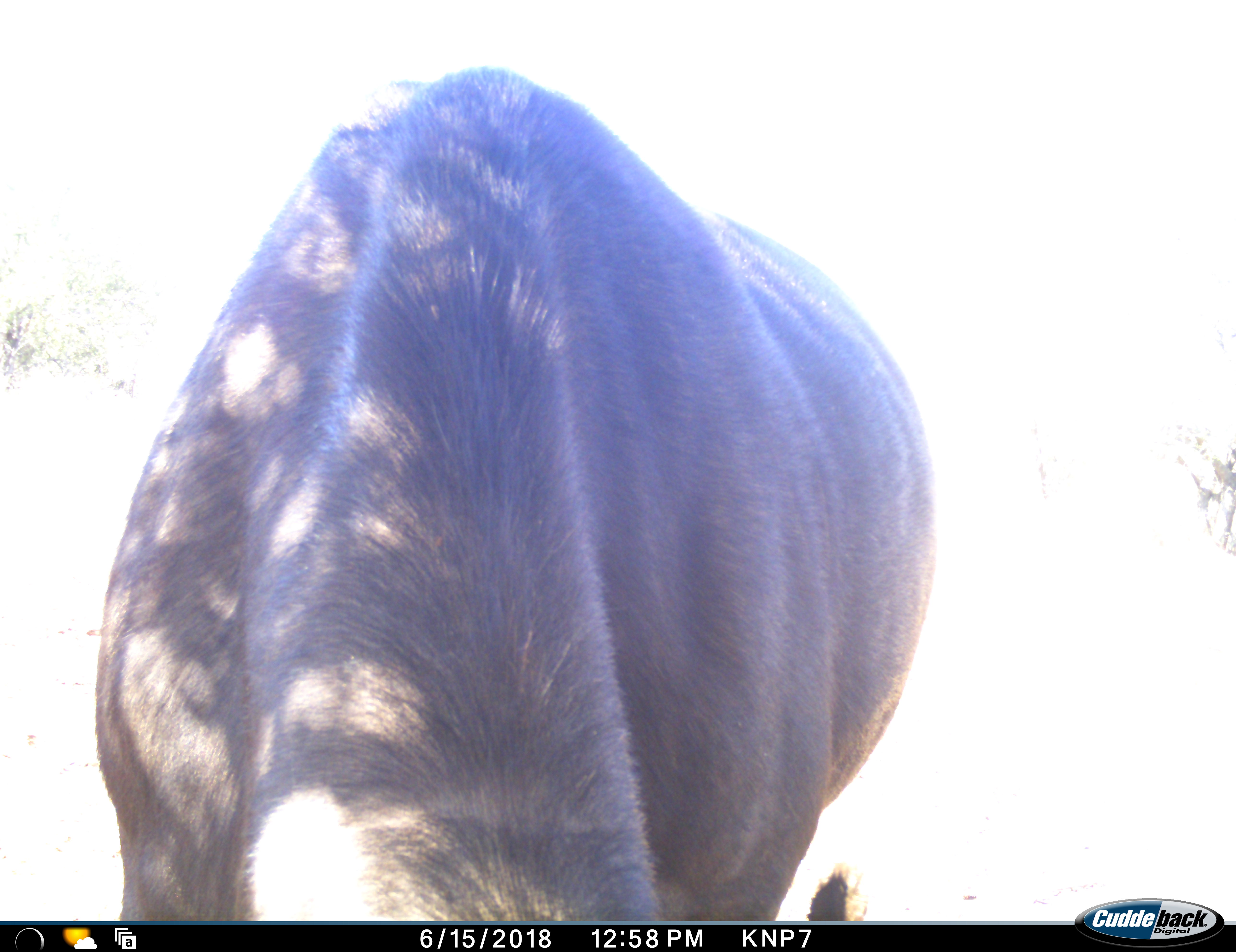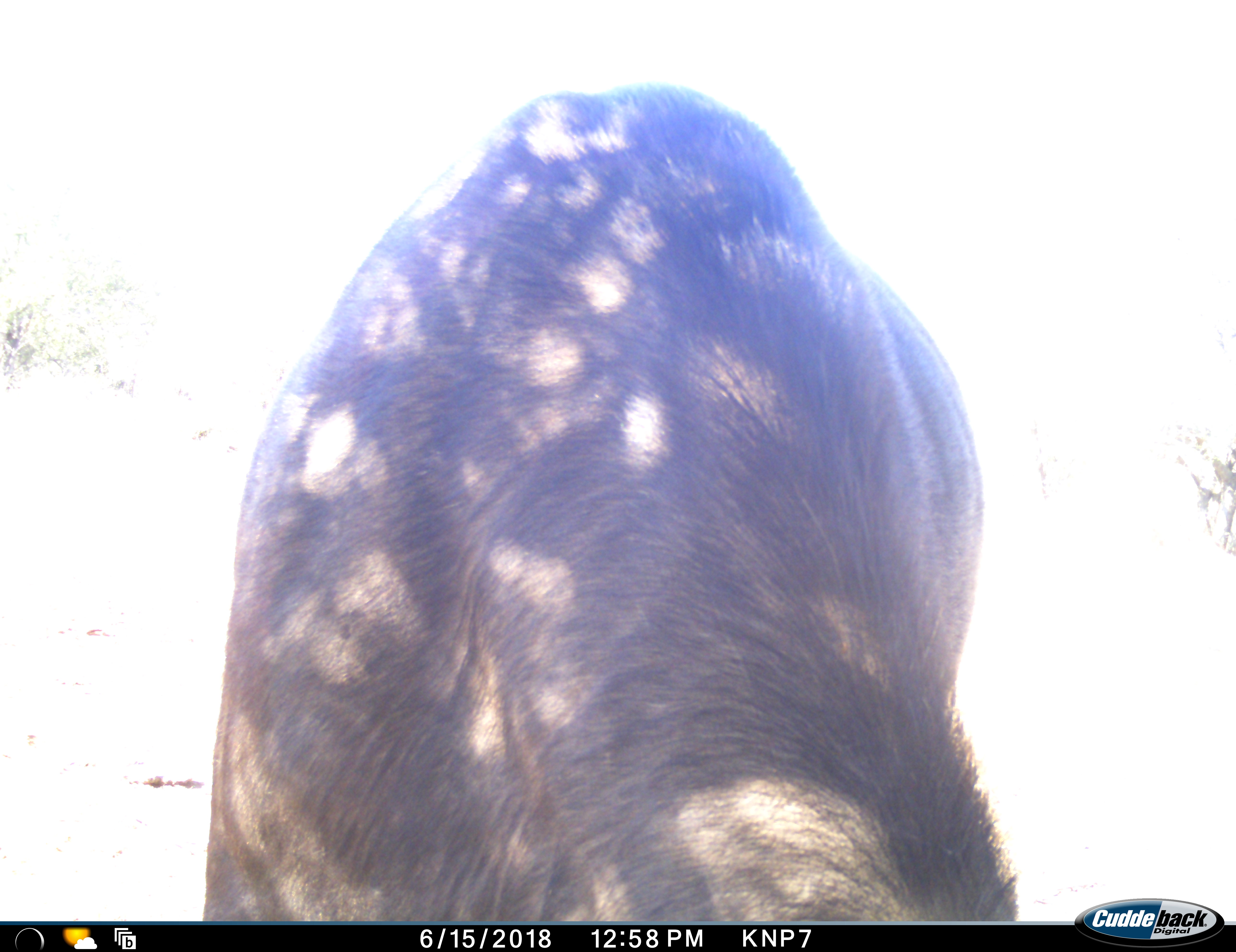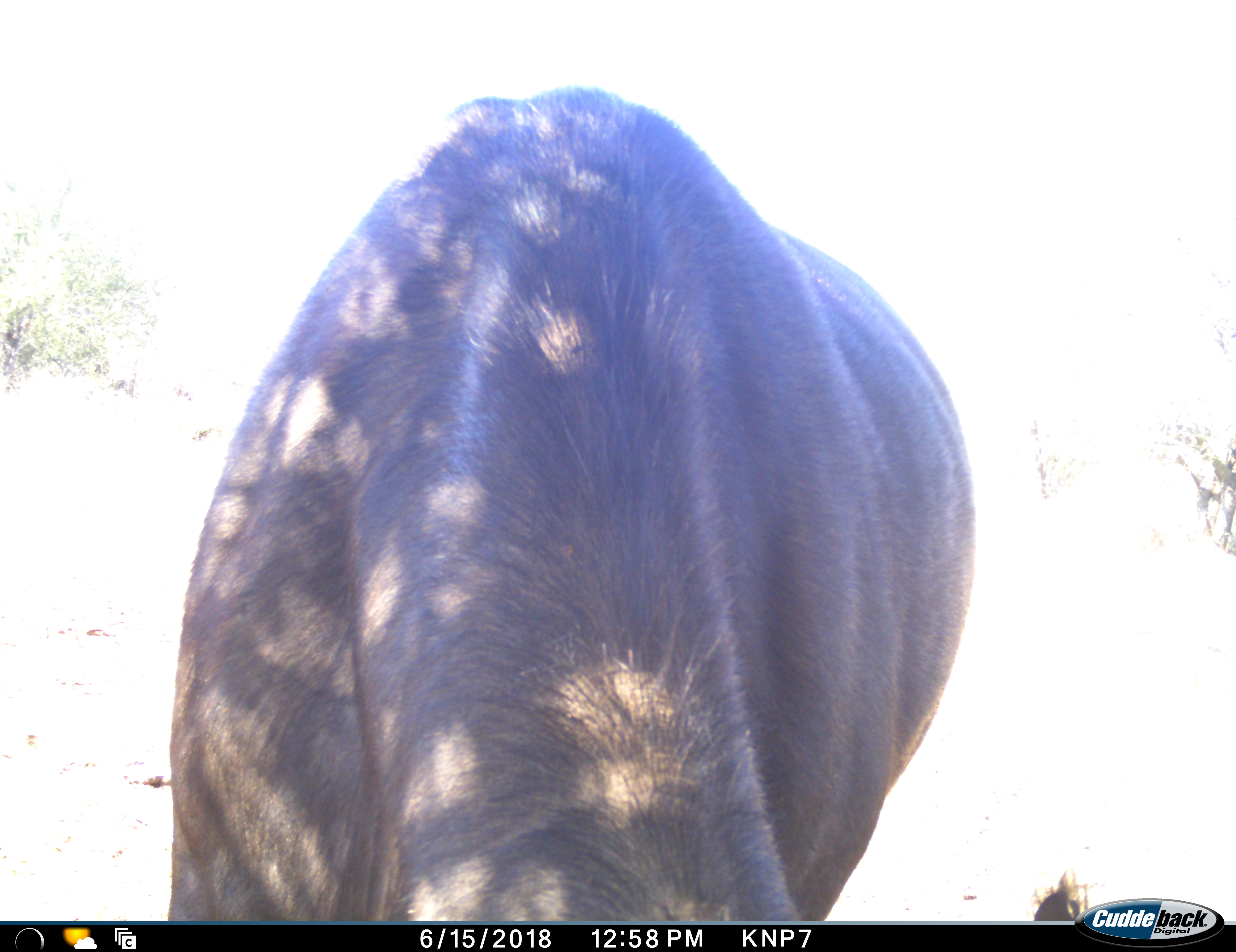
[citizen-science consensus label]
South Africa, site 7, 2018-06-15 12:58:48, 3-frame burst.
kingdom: Animalia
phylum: Chordata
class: Mammalia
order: Artiodactyla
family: Bovidae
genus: Syncerus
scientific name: Syncerus caffer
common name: cape buffalo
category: buffalo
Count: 1.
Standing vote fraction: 0%.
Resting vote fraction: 50%.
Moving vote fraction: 0%.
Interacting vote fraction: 0%.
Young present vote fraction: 0%.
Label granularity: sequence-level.